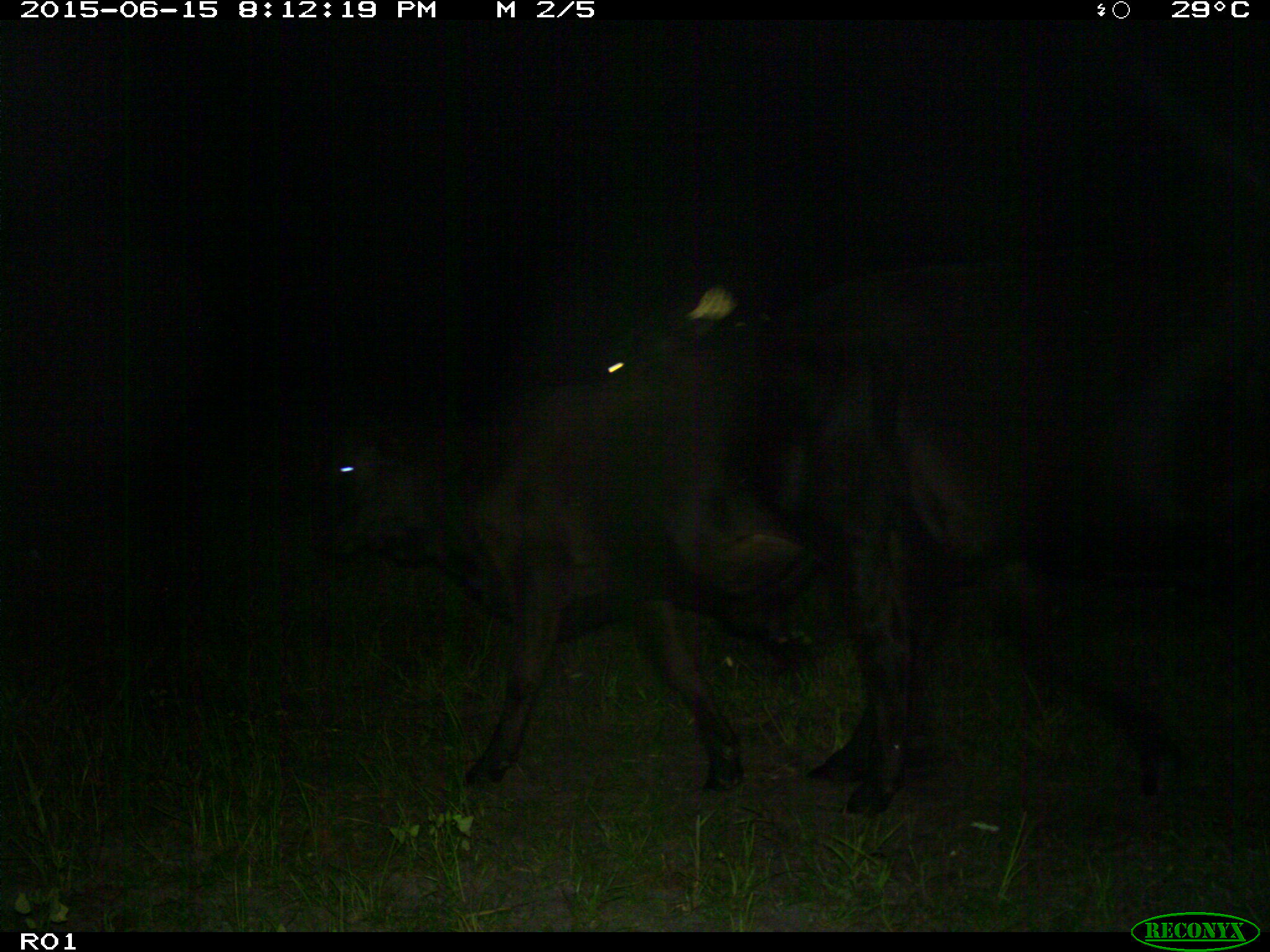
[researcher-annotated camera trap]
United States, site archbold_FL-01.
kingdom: Animalia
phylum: Chordata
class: Mammalia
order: Artiodactyla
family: Bovidae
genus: Bos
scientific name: Bos taurus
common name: domestic cow